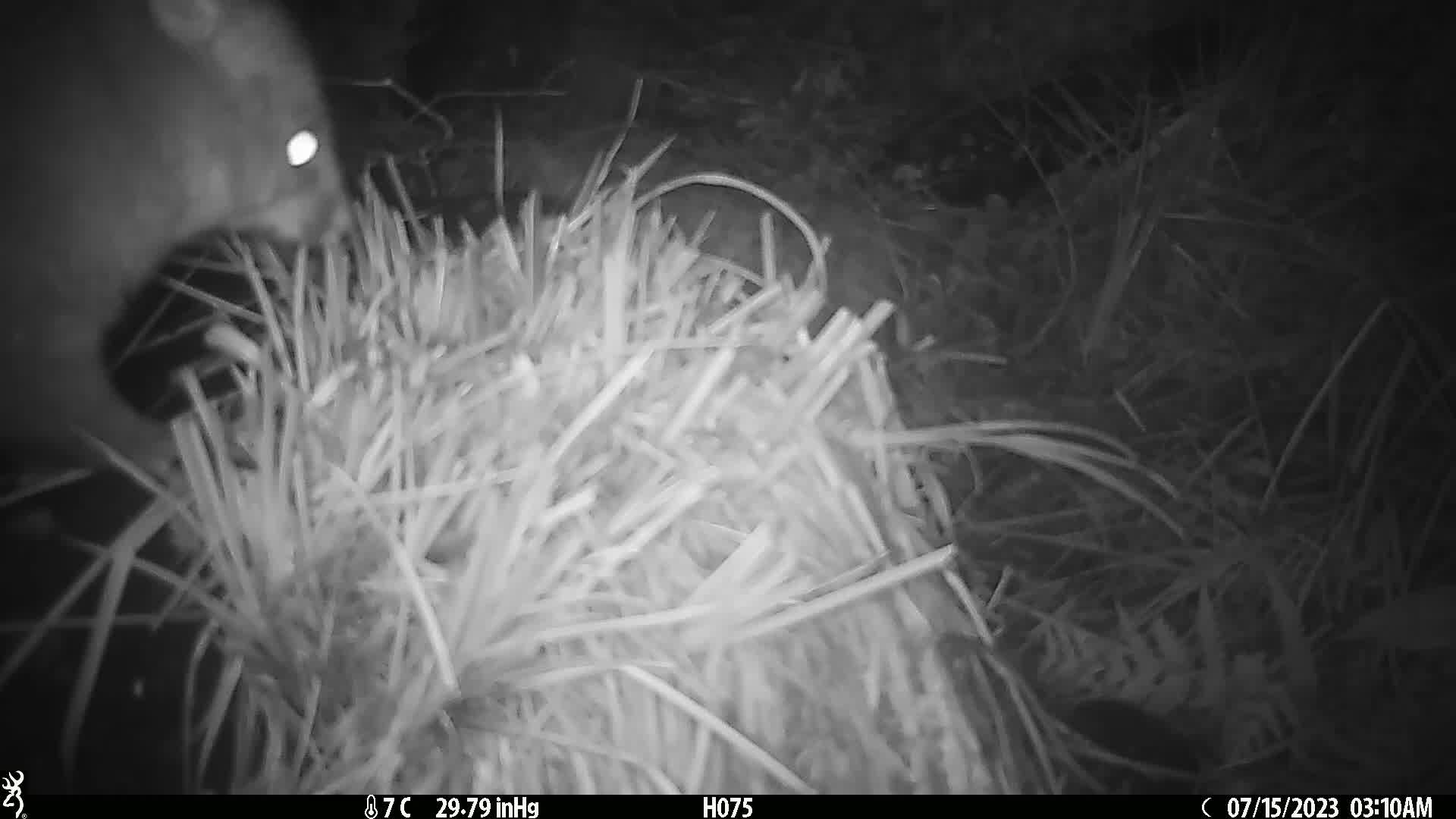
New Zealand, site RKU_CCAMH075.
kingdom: Animalia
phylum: Chordata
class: Mammalia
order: Diprotodontia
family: Phalangeridae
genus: Trichosurus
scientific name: Trichosurus vulpecula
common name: common brushtail possum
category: possum